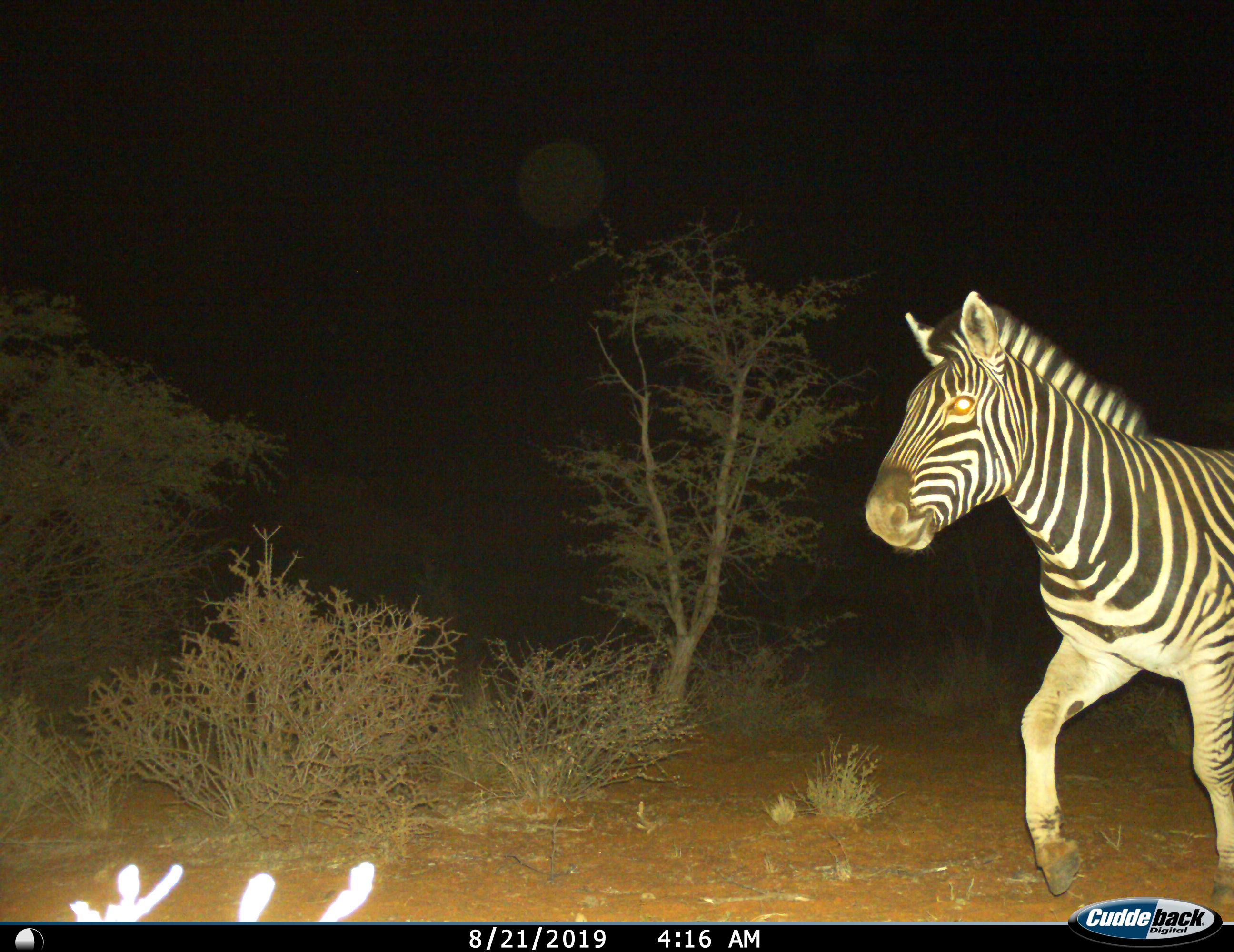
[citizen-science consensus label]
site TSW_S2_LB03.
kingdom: Animalia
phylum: Chordata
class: Mammalia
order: Perissodactyla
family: Equidae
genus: Equus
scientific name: Equus quagga burchellii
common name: burchell's zebra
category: zebraburchells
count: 1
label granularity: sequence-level